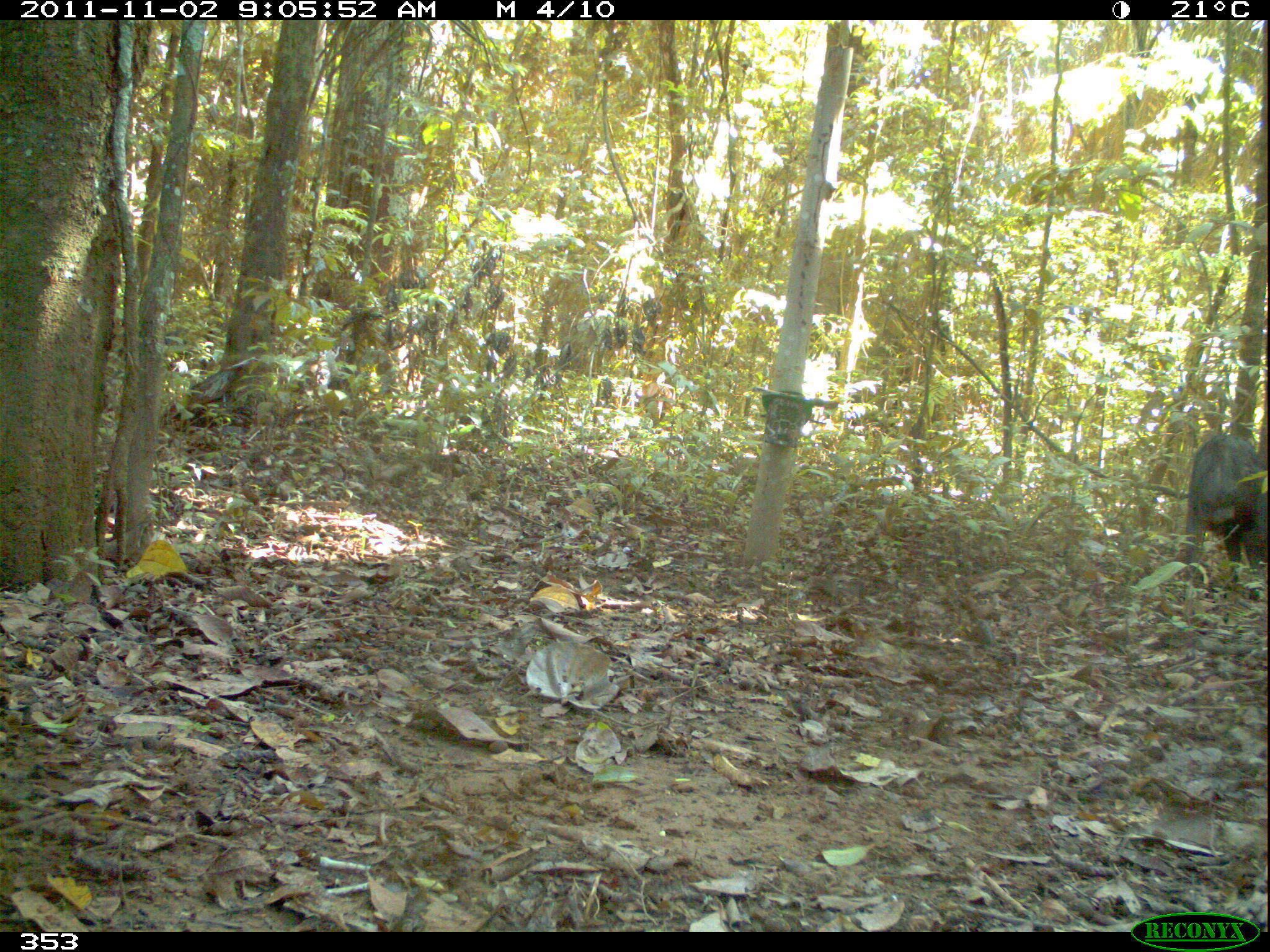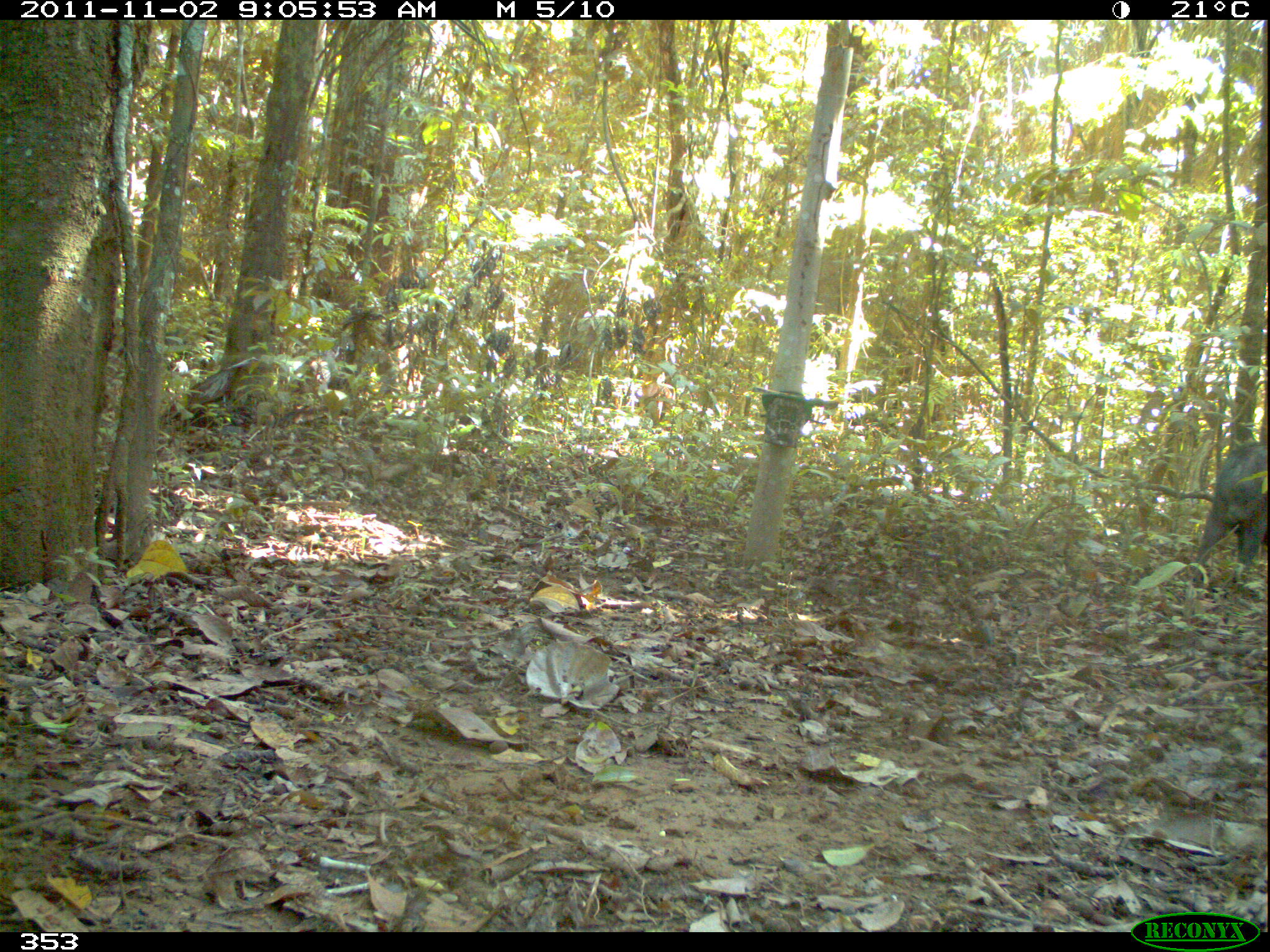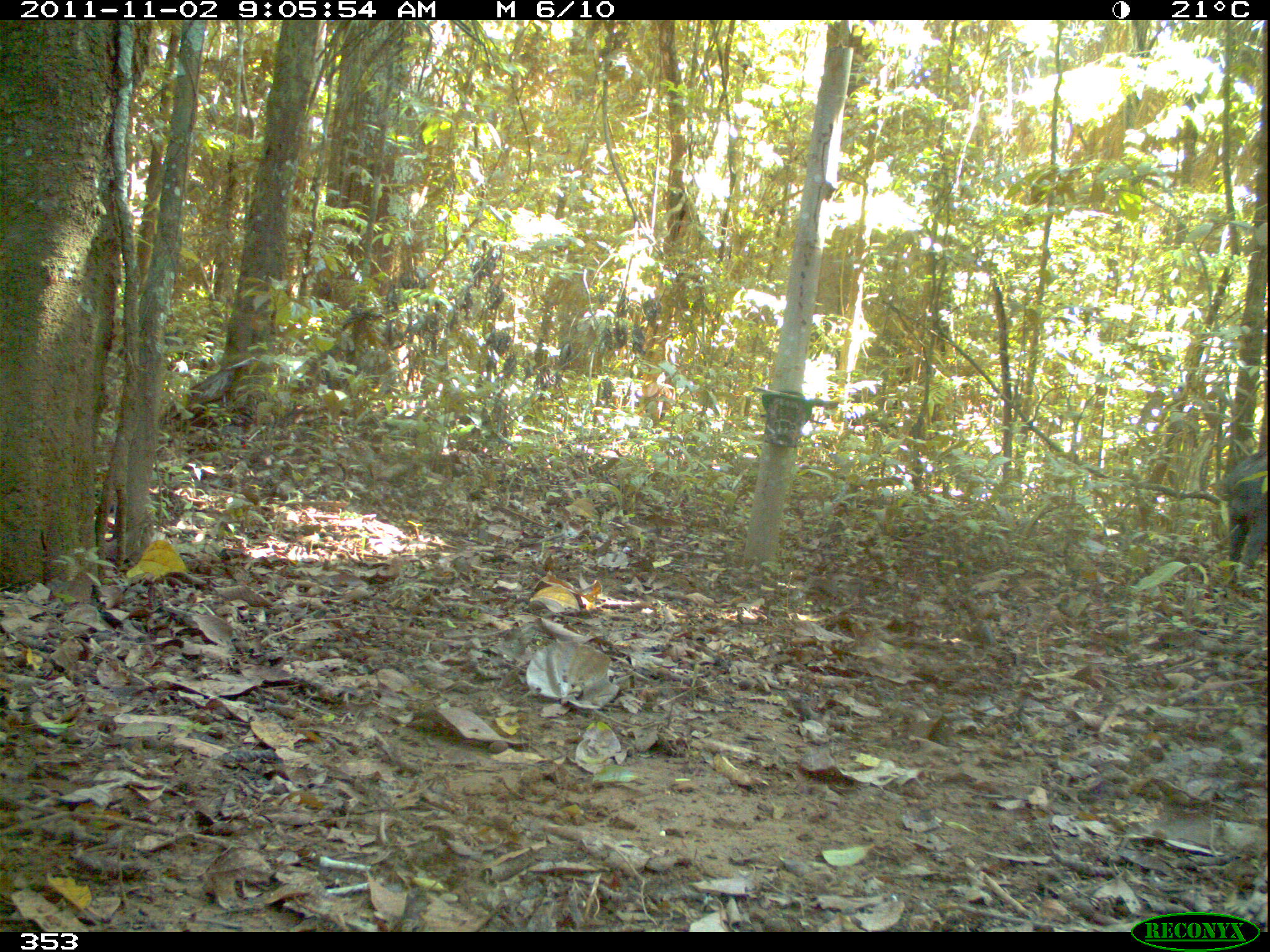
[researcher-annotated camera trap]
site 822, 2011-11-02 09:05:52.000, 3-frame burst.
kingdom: Animalia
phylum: Chordata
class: Mammalia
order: Artiodactyla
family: Tayassuidae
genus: Tayassu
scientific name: Tayassu pecari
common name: white-lipped peccary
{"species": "Tayassu pecari (white-lipped peccary)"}